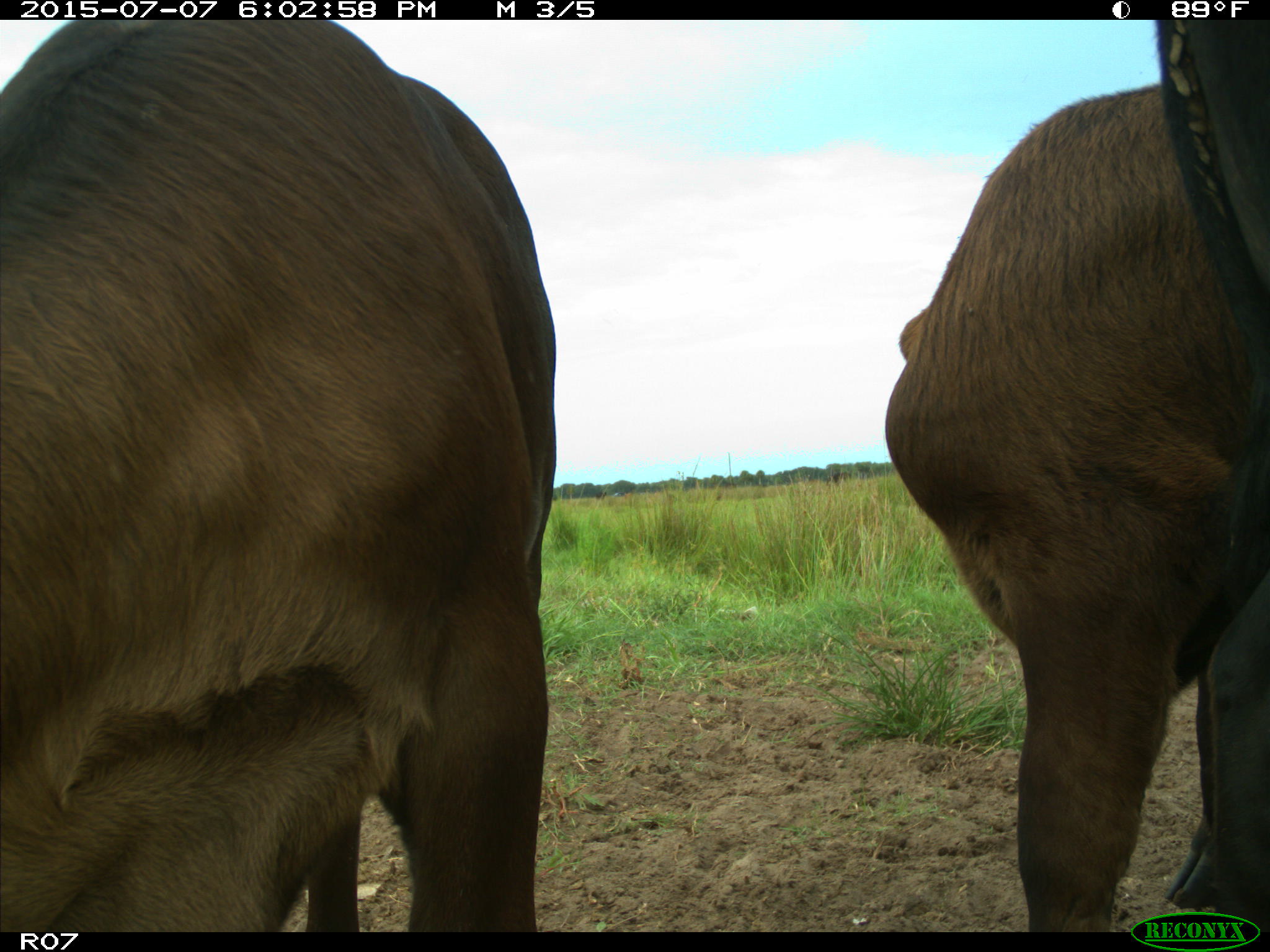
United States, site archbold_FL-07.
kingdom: Animalia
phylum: Chordata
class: Mammalia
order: Artiodactyla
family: Bovidae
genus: Bos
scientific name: Bos taurus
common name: domestic cow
Bos taurus (domestic cow).